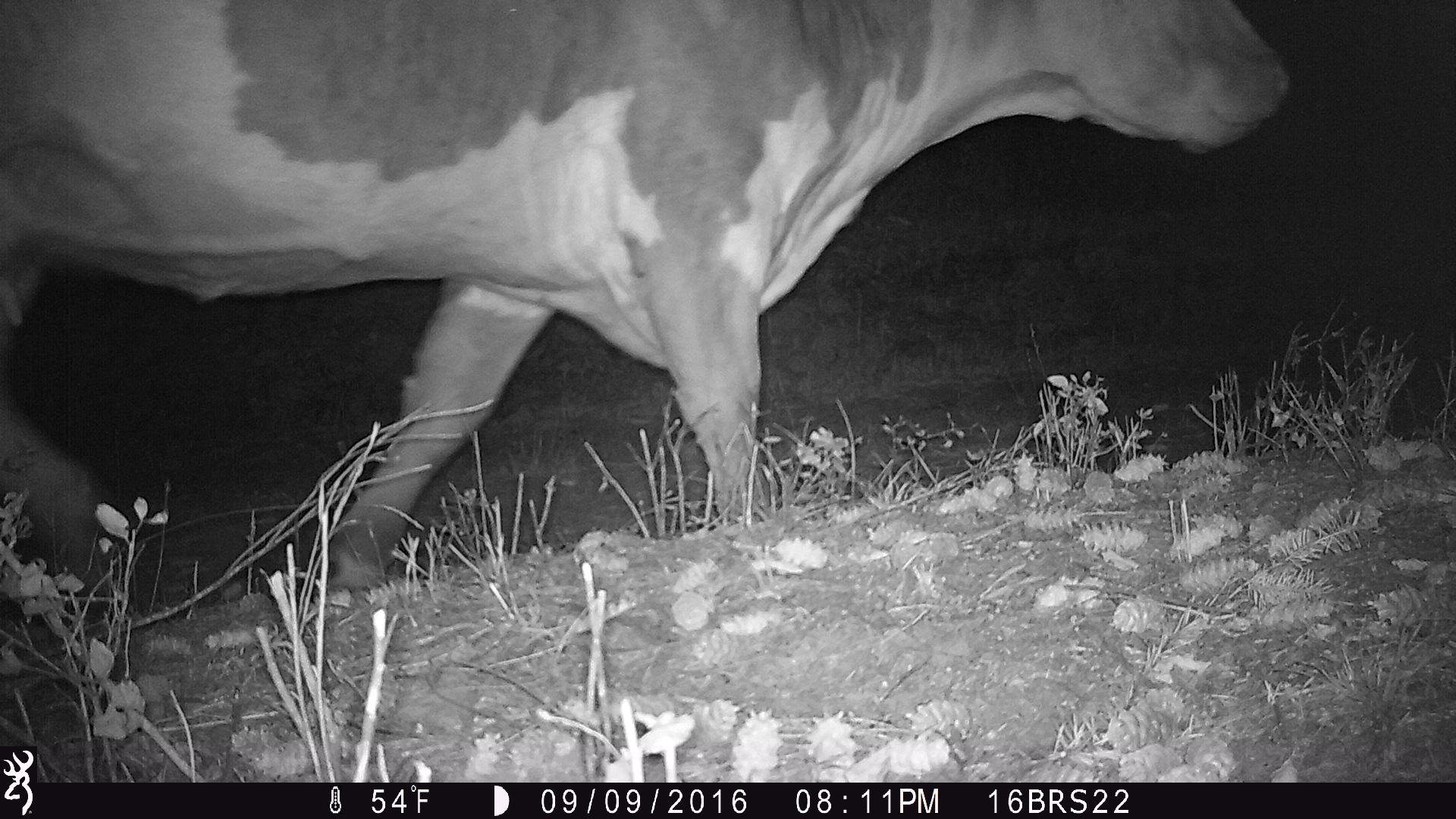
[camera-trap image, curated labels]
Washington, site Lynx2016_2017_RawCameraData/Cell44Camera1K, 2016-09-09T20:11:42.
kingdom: Animalia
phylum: Chordata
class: Mammalia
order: Artiodactyla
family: Bovidae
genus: Bos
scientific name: Bos taurus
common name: domestic cattle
Domestic cattle (Bos taurus). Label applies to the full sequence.